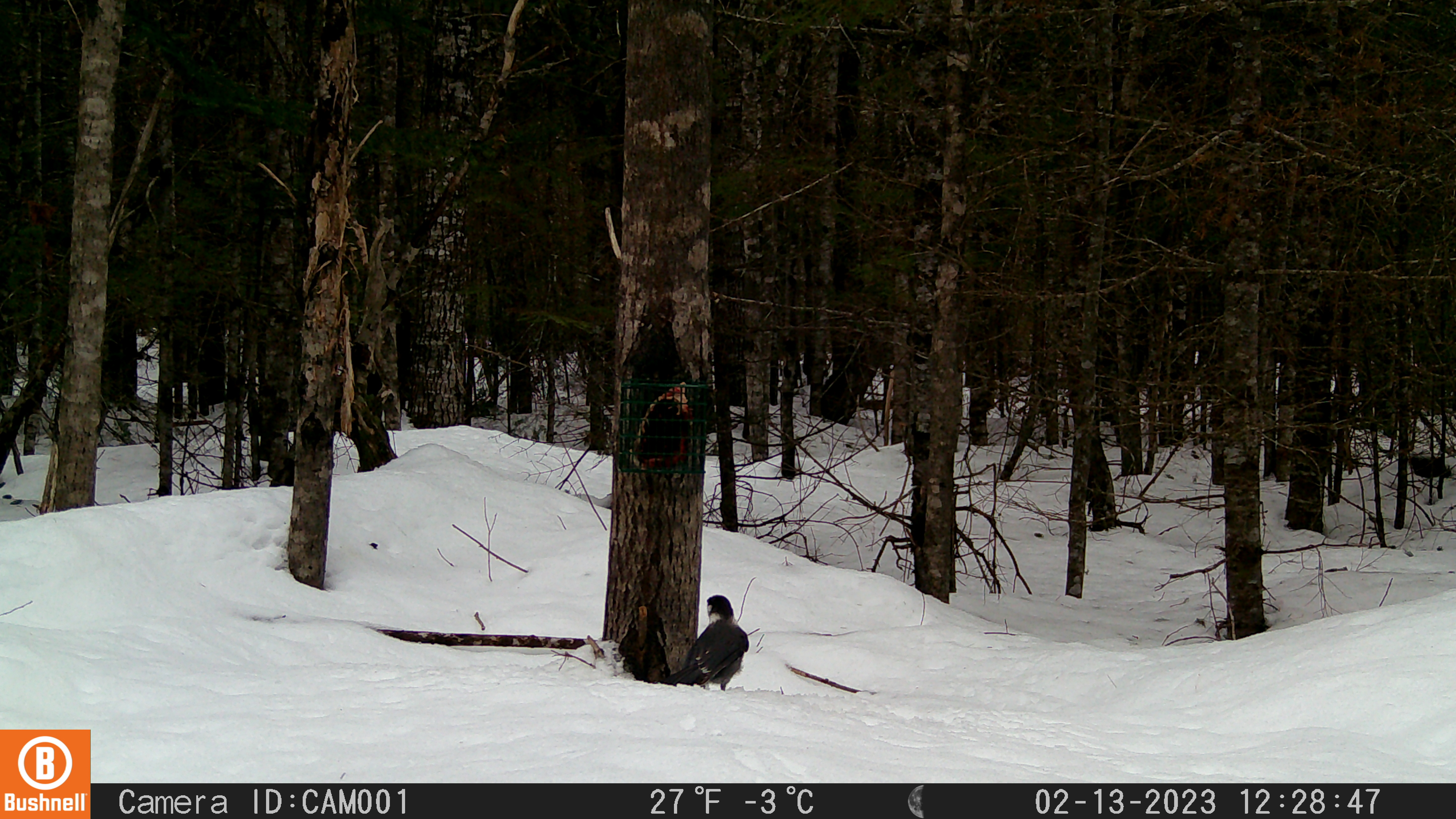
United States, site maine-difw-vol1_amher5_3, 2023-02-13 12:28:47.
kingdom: Animalia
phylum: Chordata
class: Aves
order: Passeriformes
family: Corvidae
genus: Perisoreus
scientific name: Perisoreus canadensis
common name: canada jay